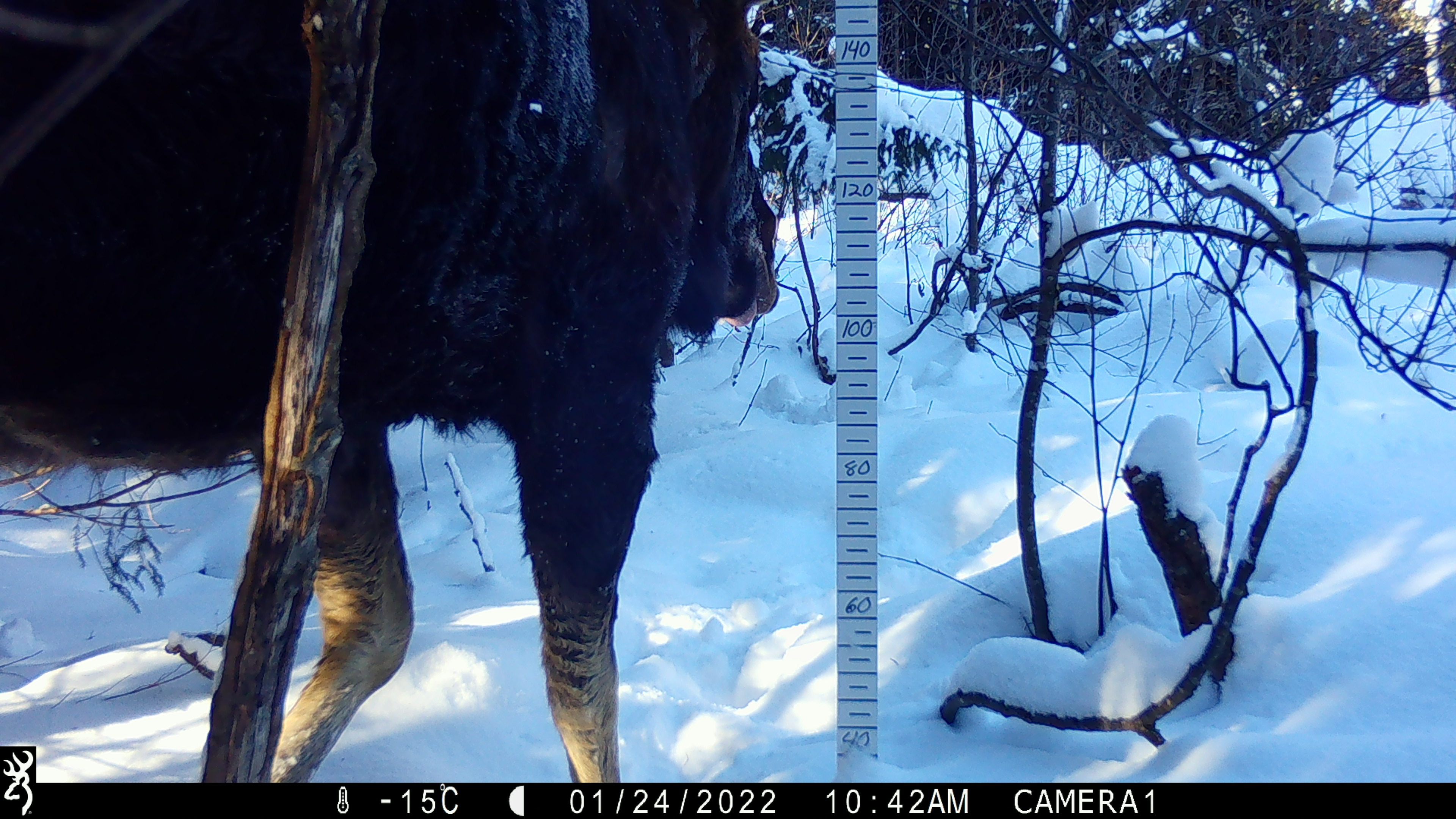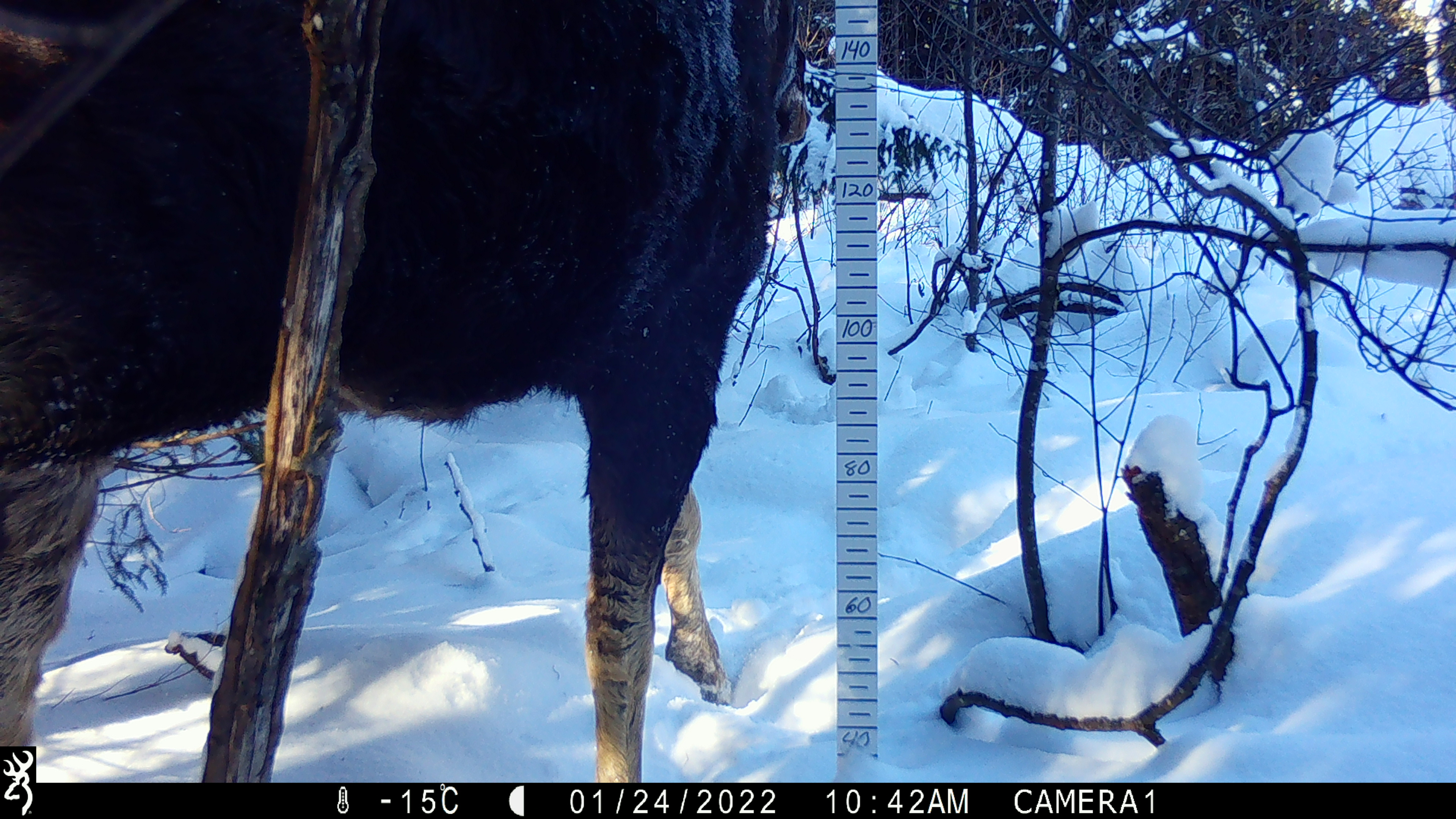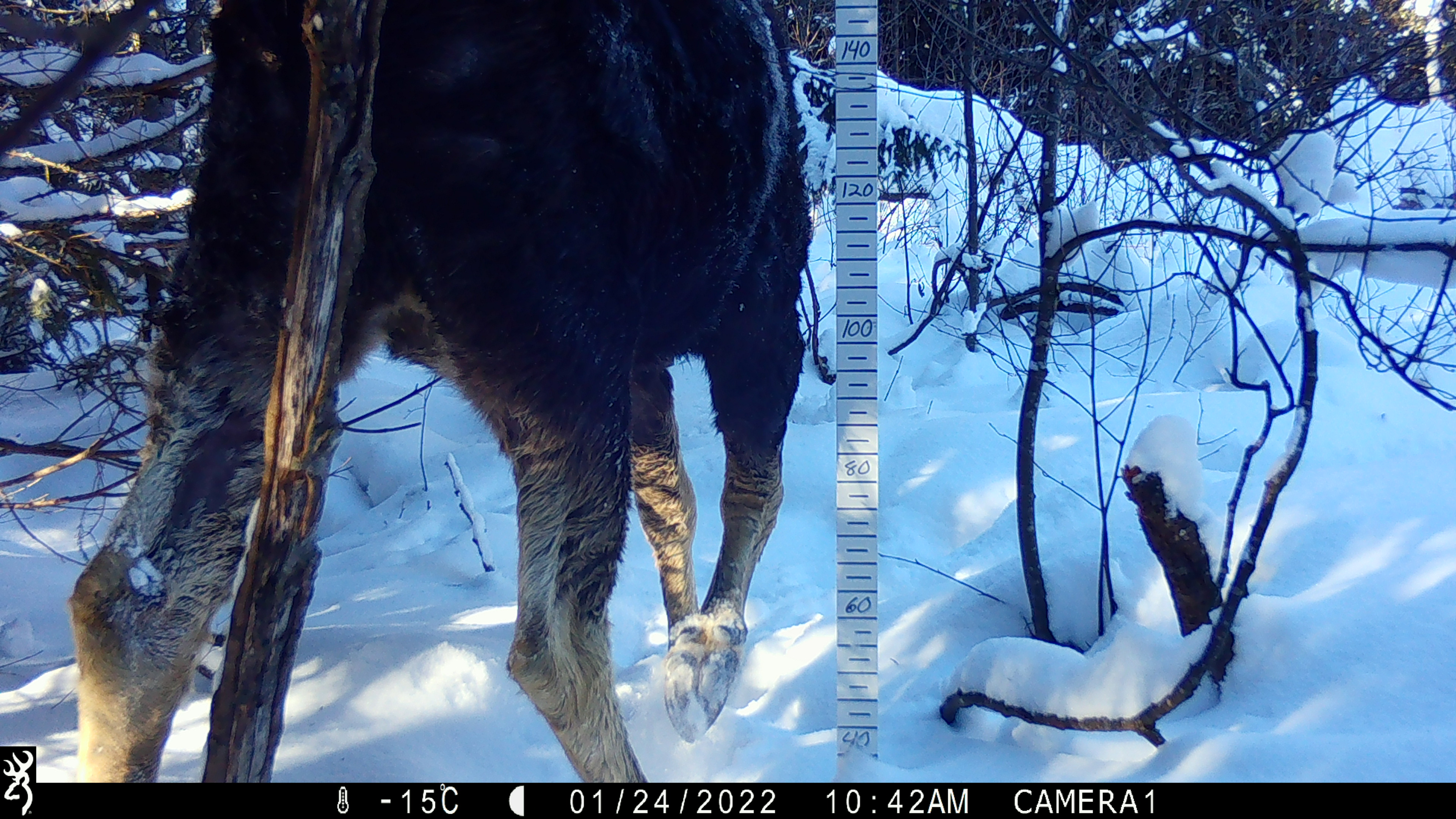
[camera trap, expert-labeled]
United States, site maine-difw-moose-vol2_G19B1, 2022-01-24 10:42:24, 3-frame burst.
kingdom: Animalia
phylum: Chordata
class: Mammalia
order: Artiodactyla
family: Cervidae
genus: Alces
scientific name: Alces alces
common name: moose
Moose (Alces alces).